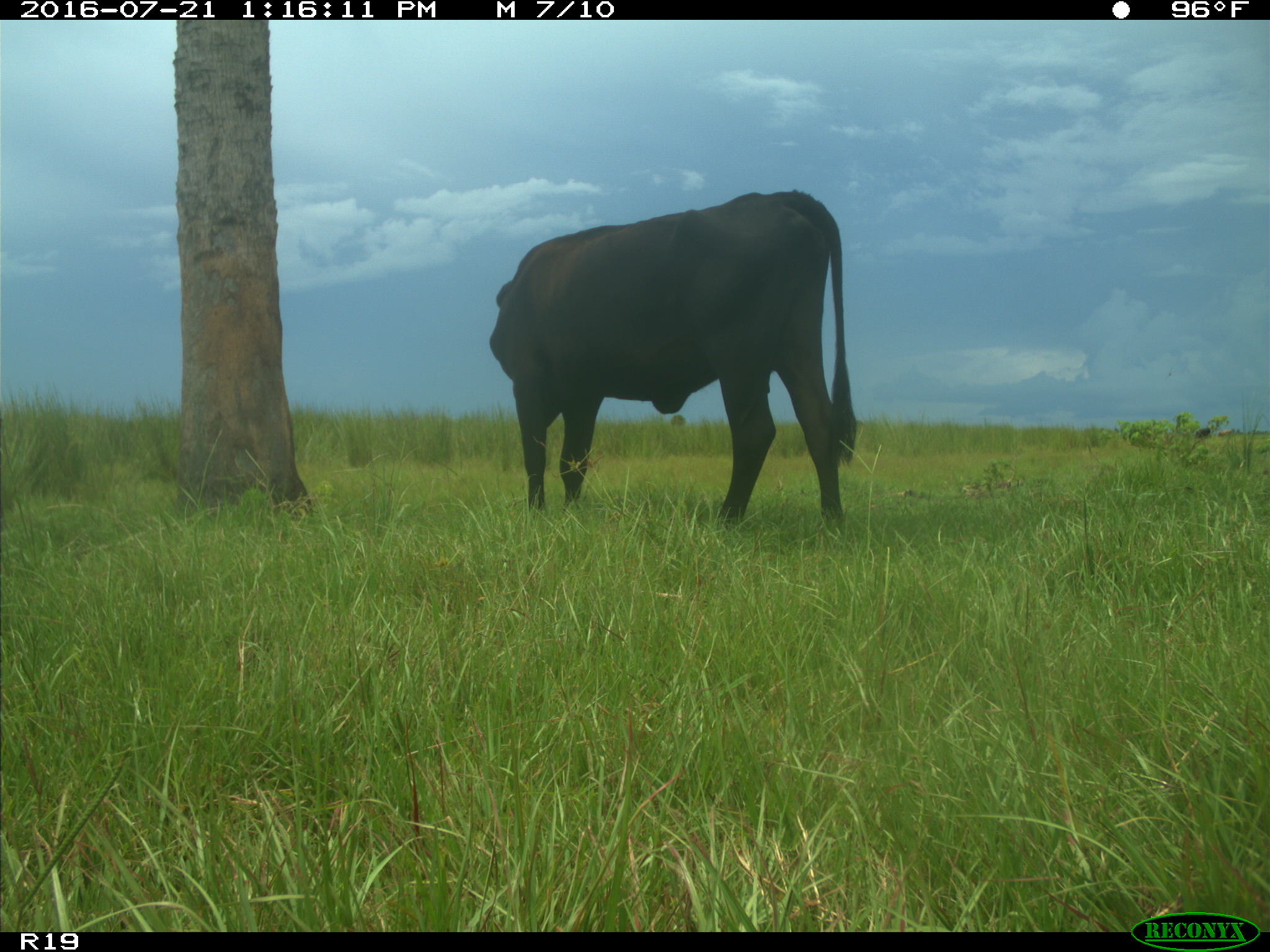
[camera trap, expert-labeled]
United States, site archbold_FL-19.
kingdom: Animalia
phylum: Chordata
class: Mammalia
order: Artiodactyla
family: Bovidae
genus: Bos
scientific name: Bos taurus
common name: domestic cow